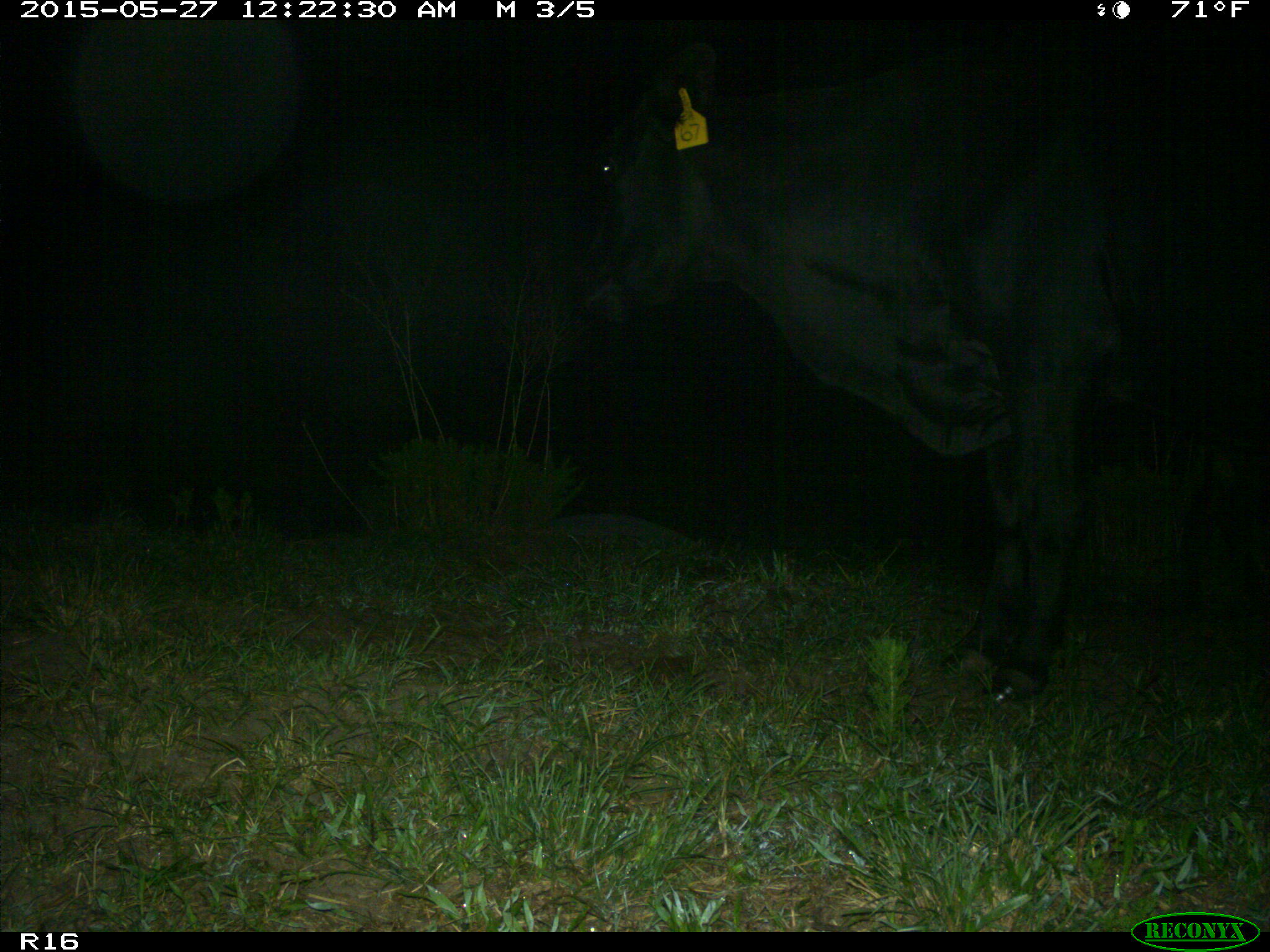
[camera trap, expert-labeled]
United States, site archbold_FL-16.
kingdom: Animalia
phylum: Chordata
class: Mammalia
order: Artiodactyla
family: Bovidae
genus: Bos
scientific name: Bos taurus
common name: domestic cow